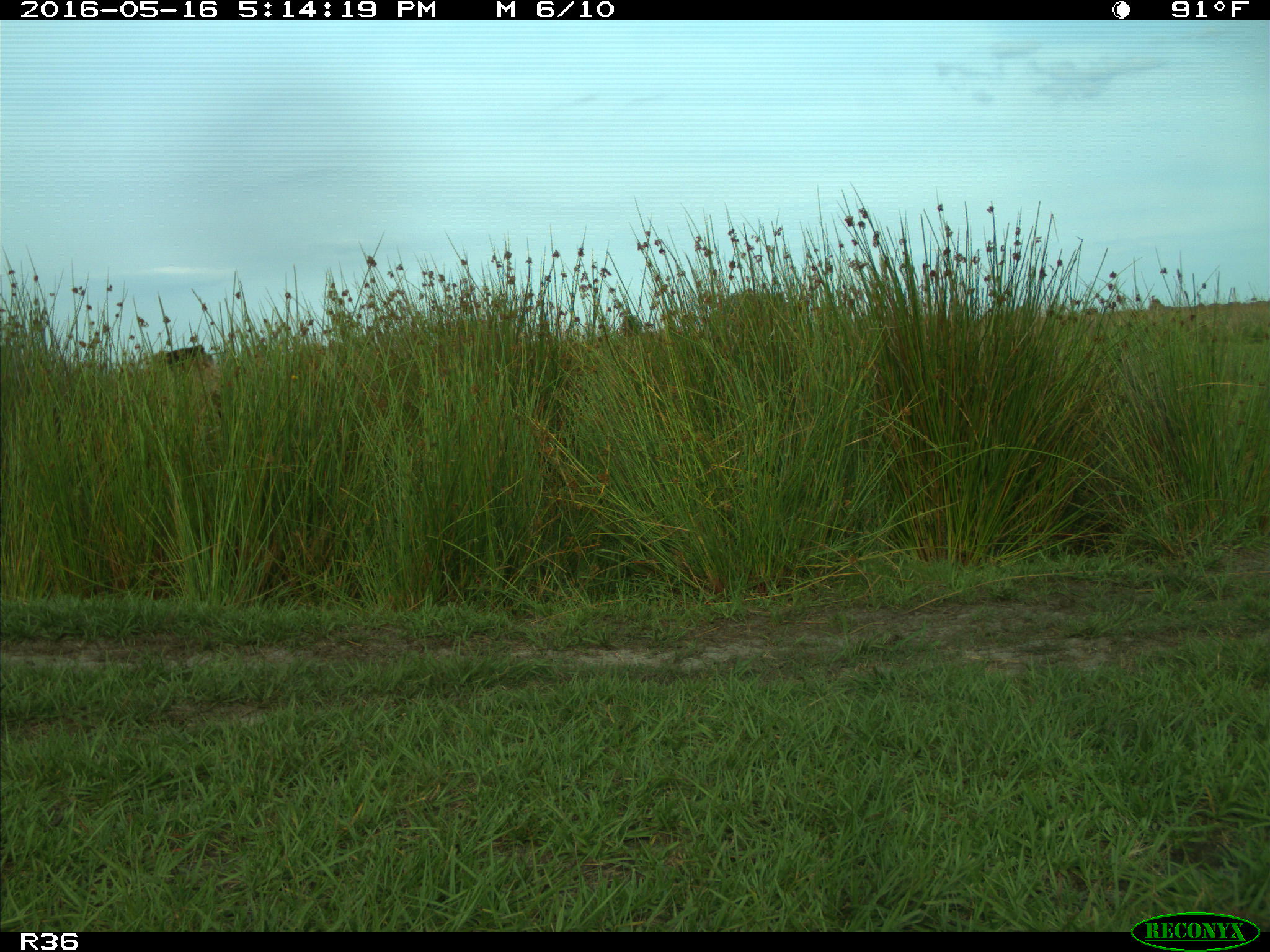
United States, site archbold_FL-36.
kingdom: Animalia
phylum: Chordata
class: Mammalia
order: Artiodactyla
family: Bovidae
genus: Bos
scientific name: Bos taurus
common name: domestic cow